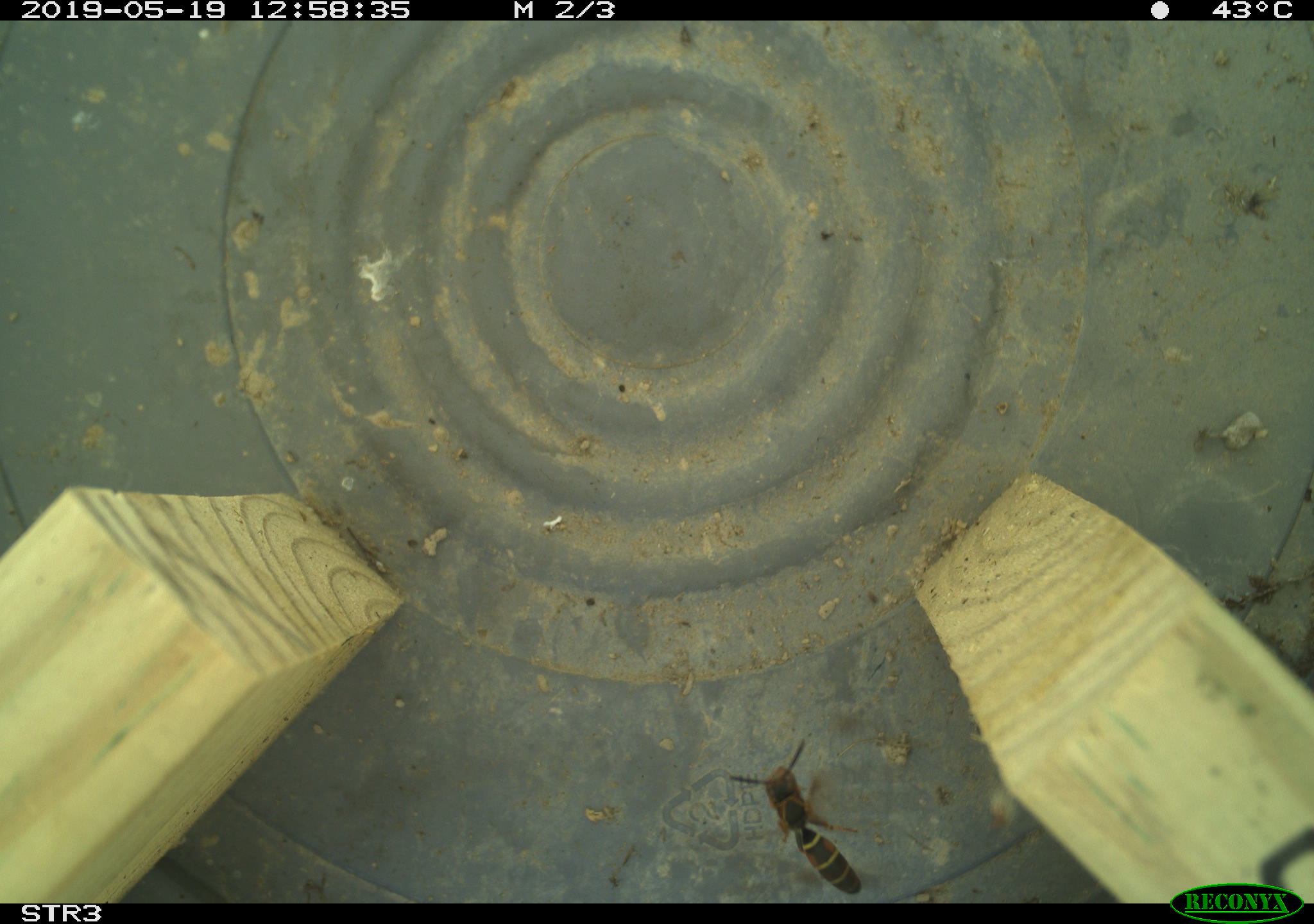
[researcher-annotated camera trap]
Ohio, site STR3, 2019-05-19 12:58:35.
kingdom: Animalia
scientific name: Animalia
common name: animal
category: invertebrate